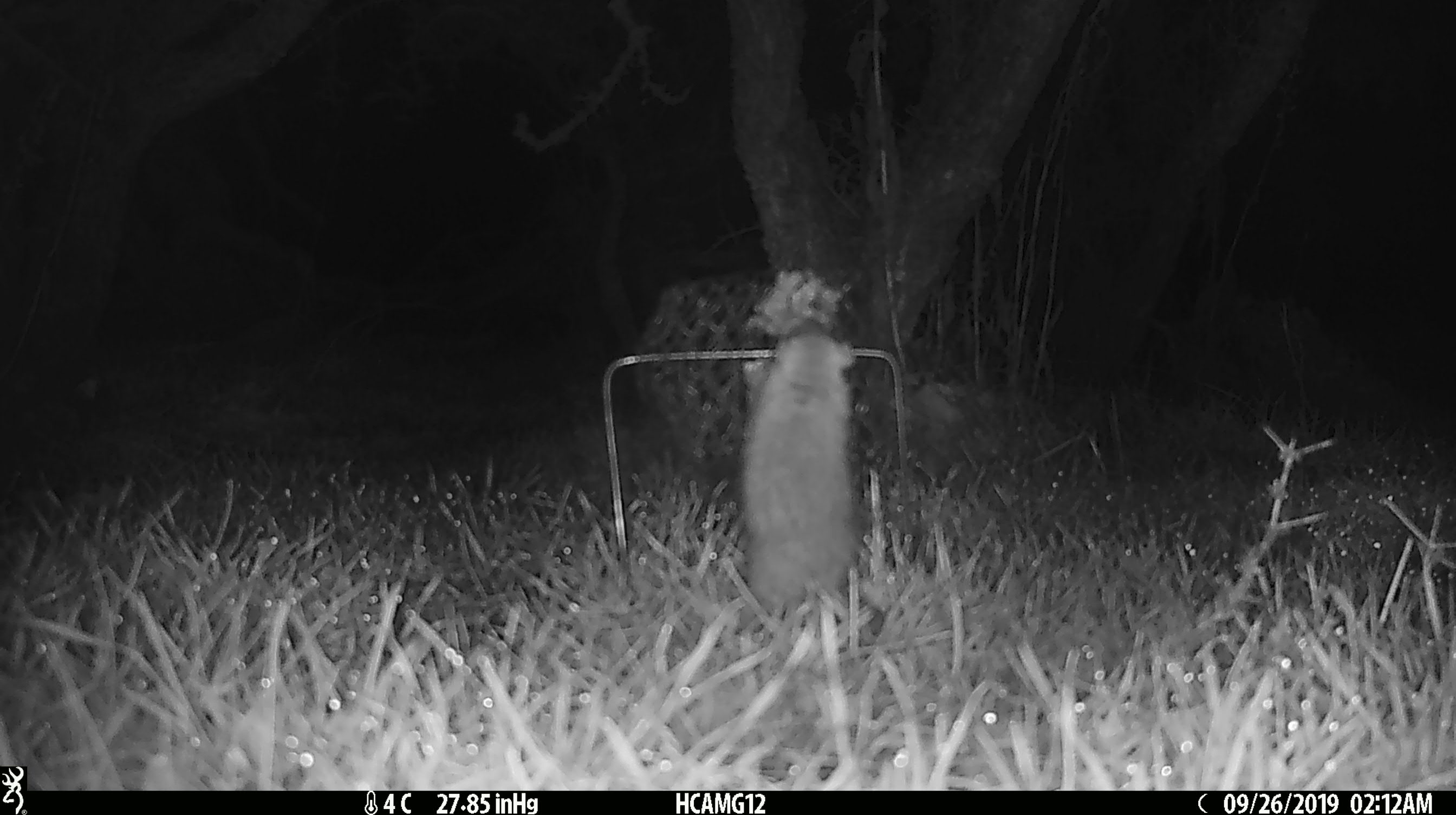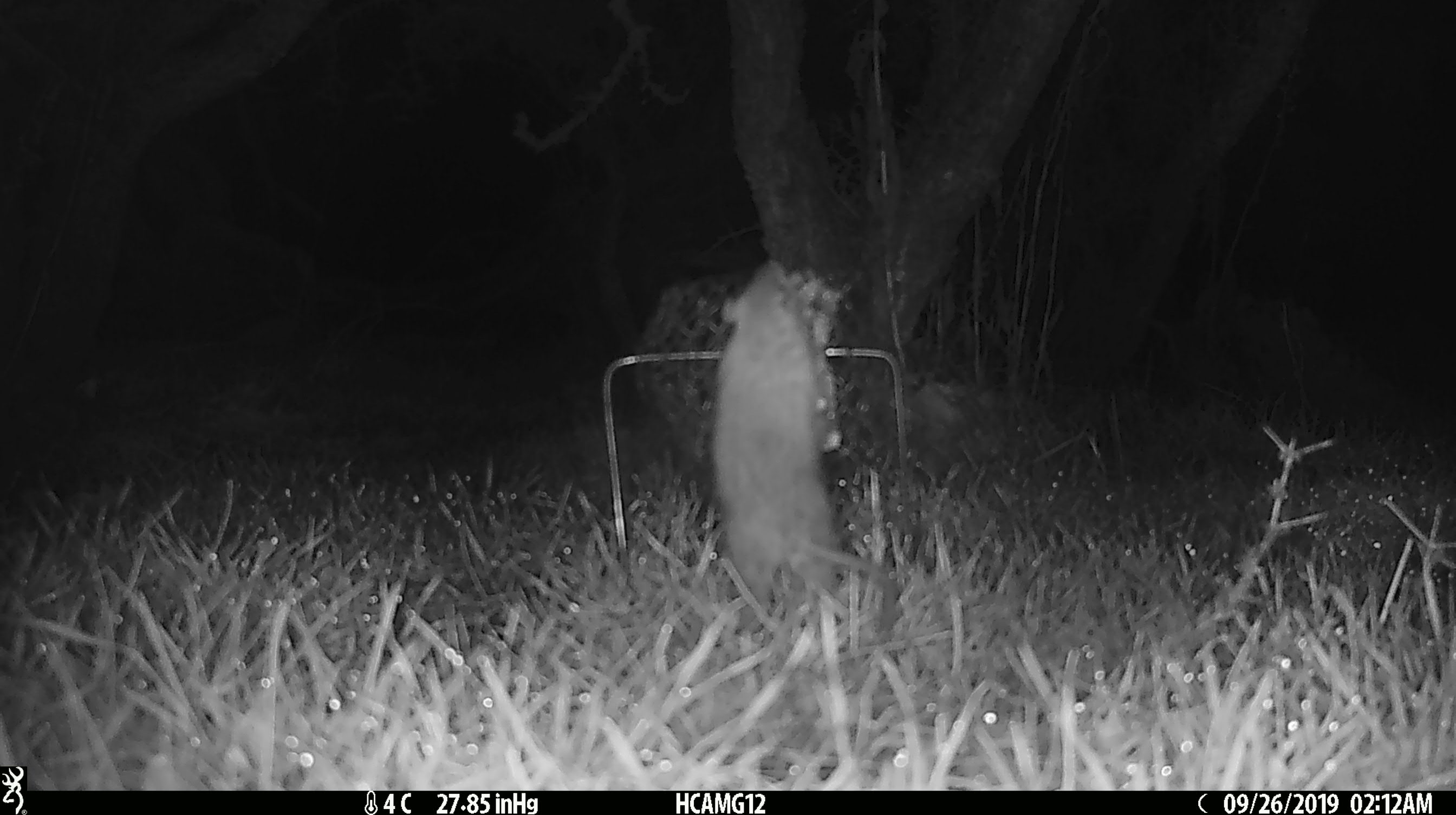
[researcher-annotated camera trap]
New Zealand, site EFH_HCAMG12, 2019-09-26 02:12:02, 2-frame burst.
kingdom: Animalia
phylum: Chordata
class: Mammalia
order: Rodentia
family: Muridae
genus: Mus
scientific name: Mus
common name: mouse